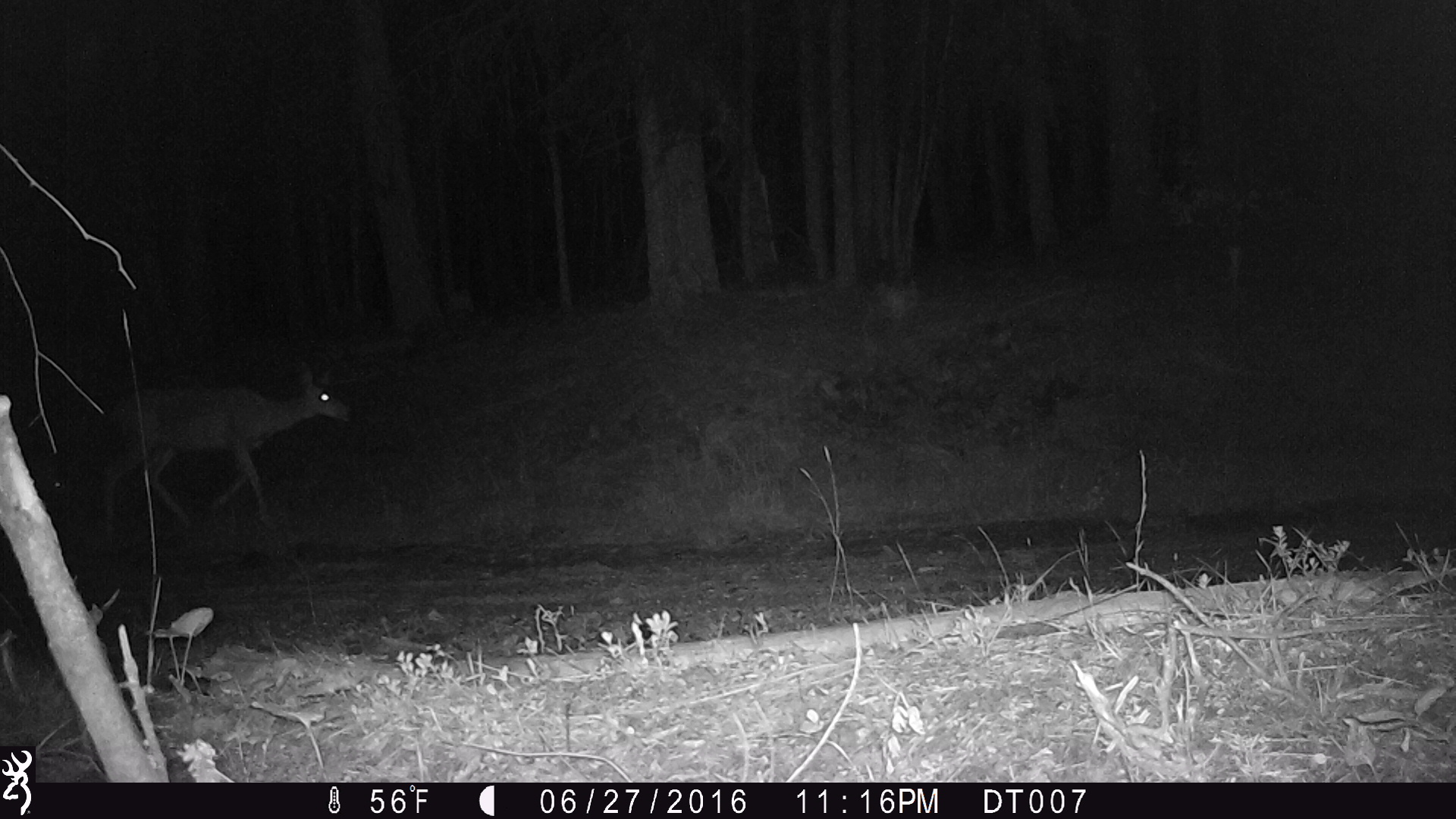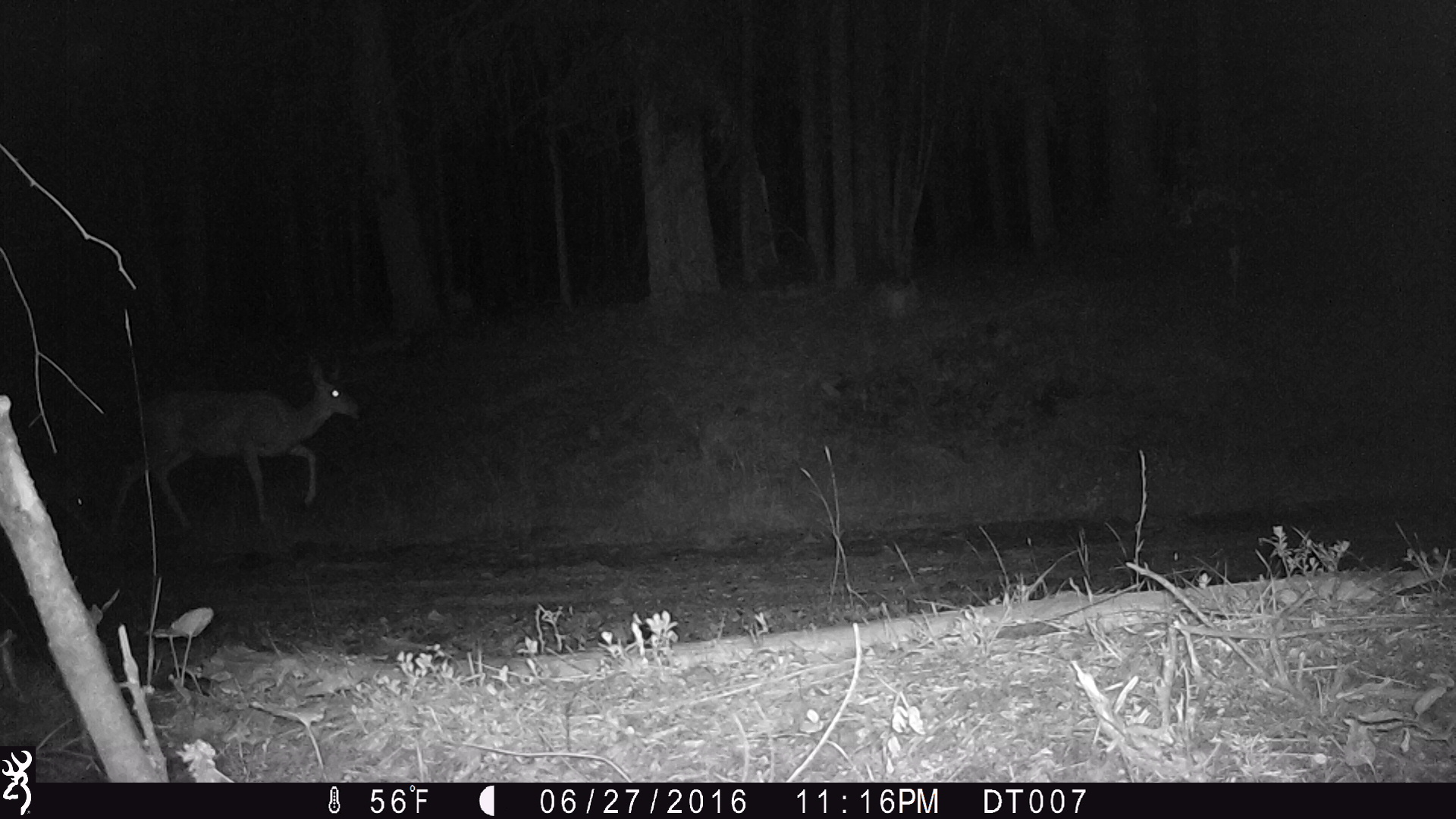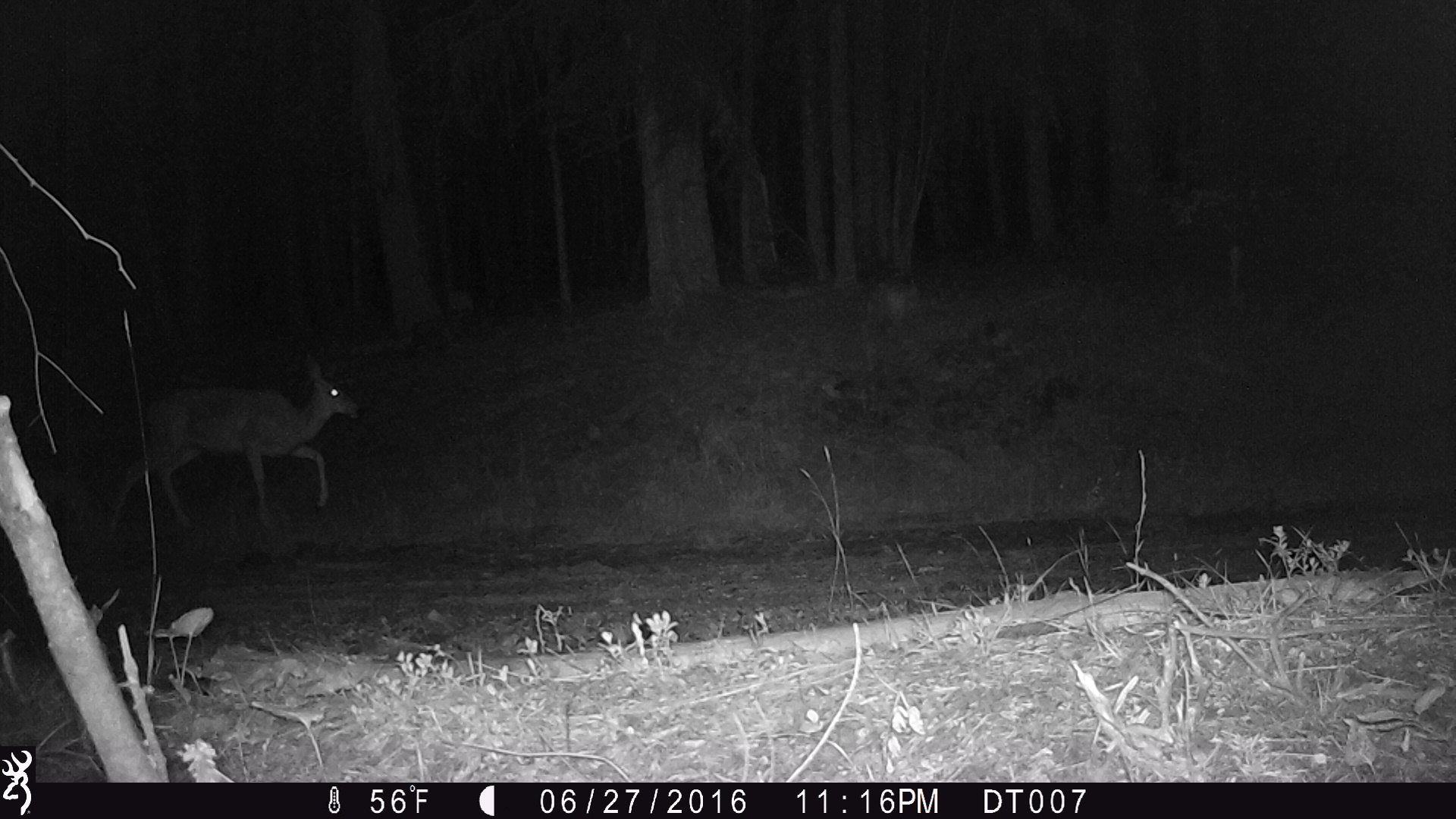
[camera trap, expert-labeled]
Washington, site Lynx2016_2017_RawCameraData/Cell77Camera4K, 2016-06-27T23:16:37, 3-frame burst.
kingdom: Animalia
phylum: Chordata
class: Mammalia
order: Artiodactyla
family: Cervidae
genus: Odocoileus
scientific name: Odocoileus hemionus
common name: mule deer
Odocoileus hemionus (mule deer). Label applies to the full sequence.